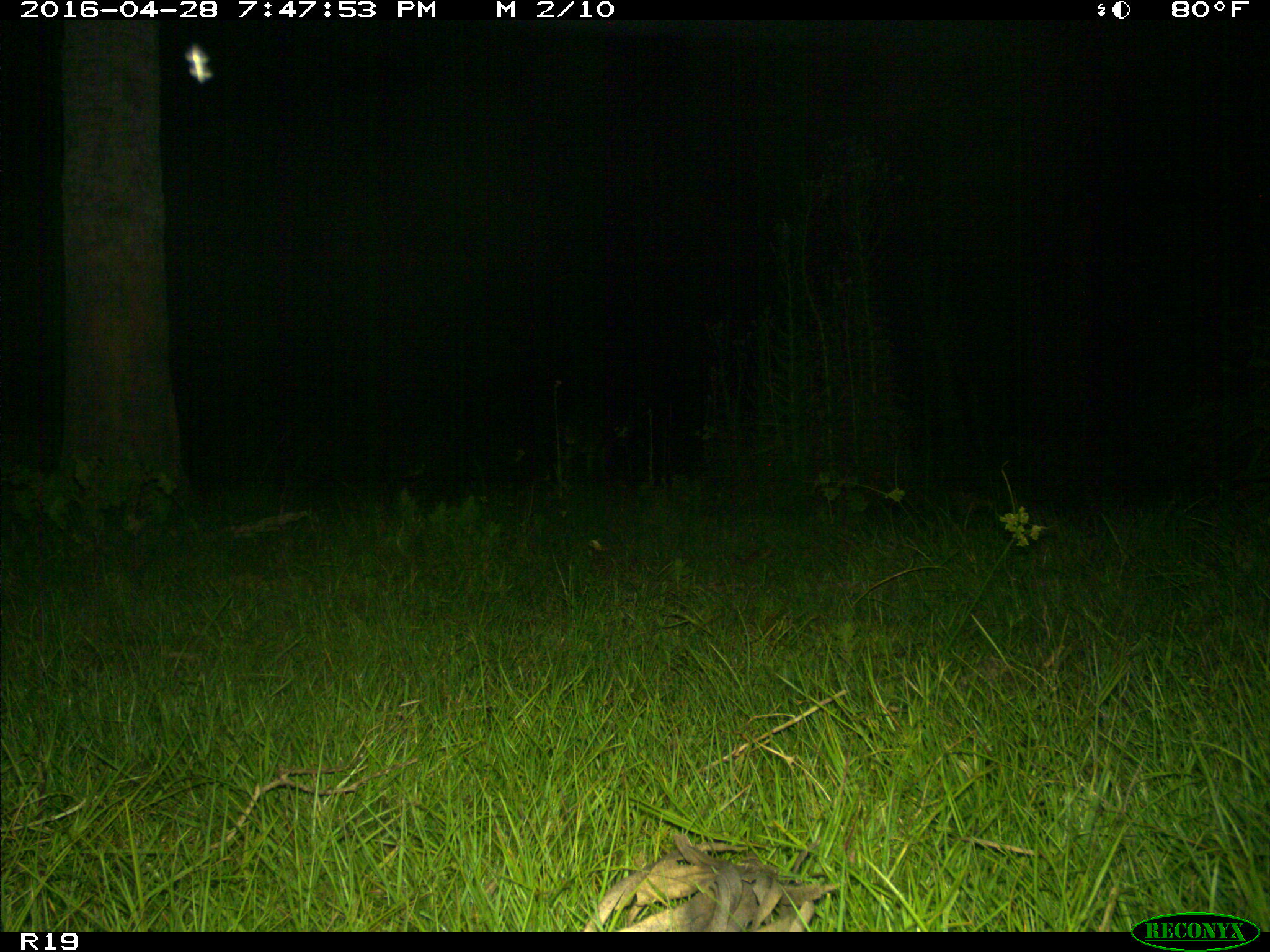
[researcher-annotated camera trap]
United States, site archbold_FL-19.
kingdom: Animalia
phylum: Chordata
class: Mammalia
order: Artiodactyla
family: Bovidae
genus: Bos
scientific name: Bos taurus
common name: domestic cow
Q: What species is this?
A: Bos taurus (domestic cow).